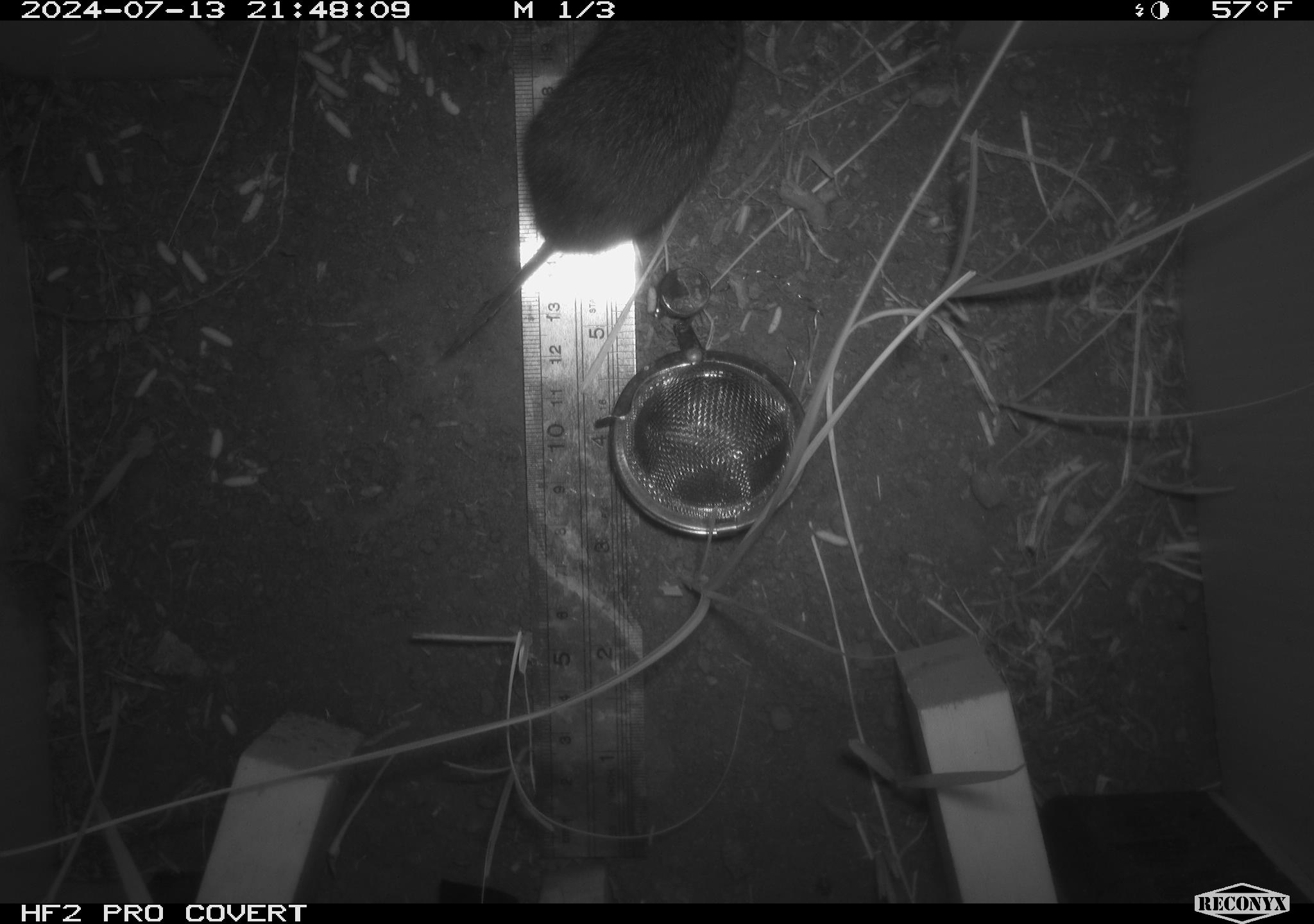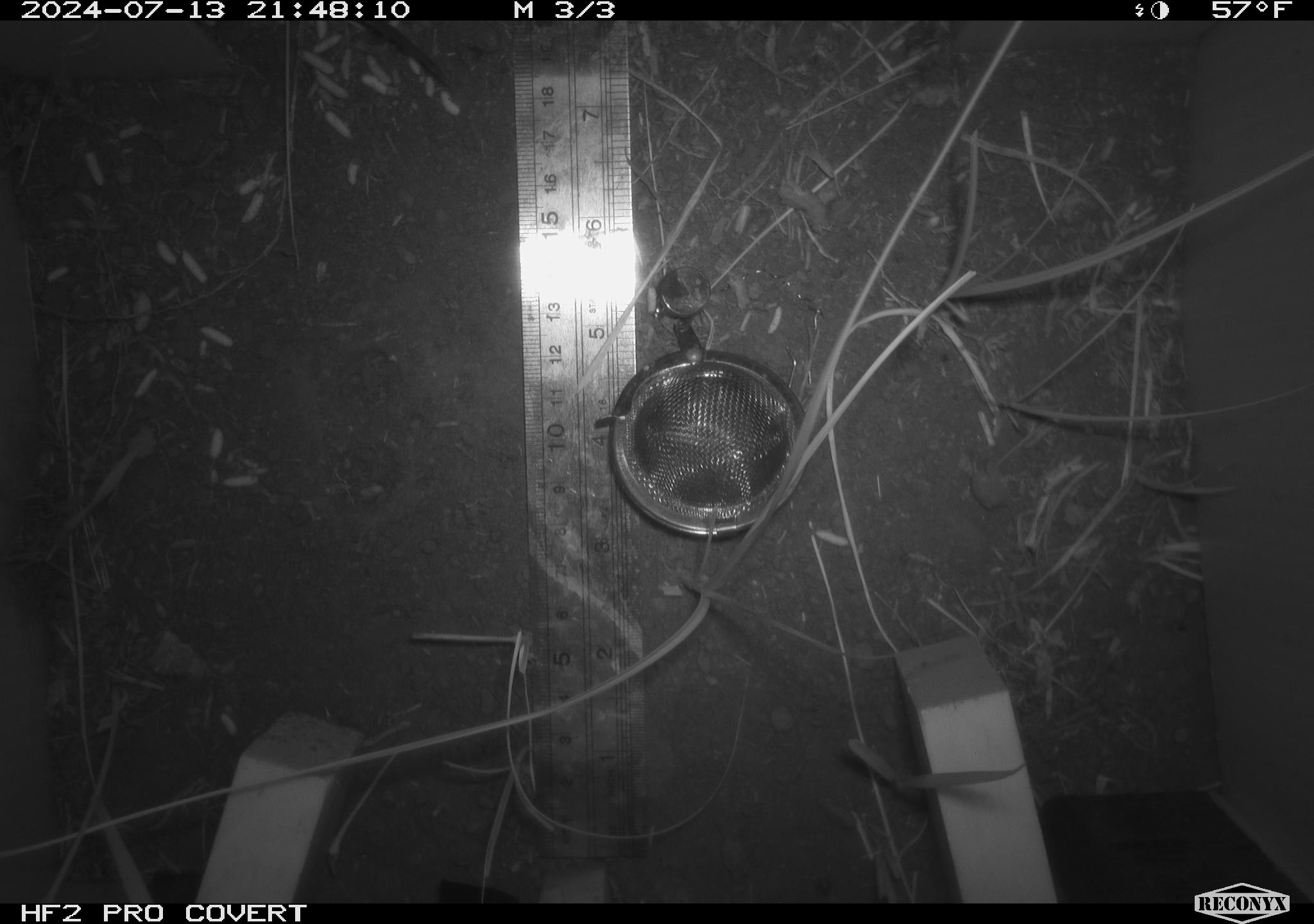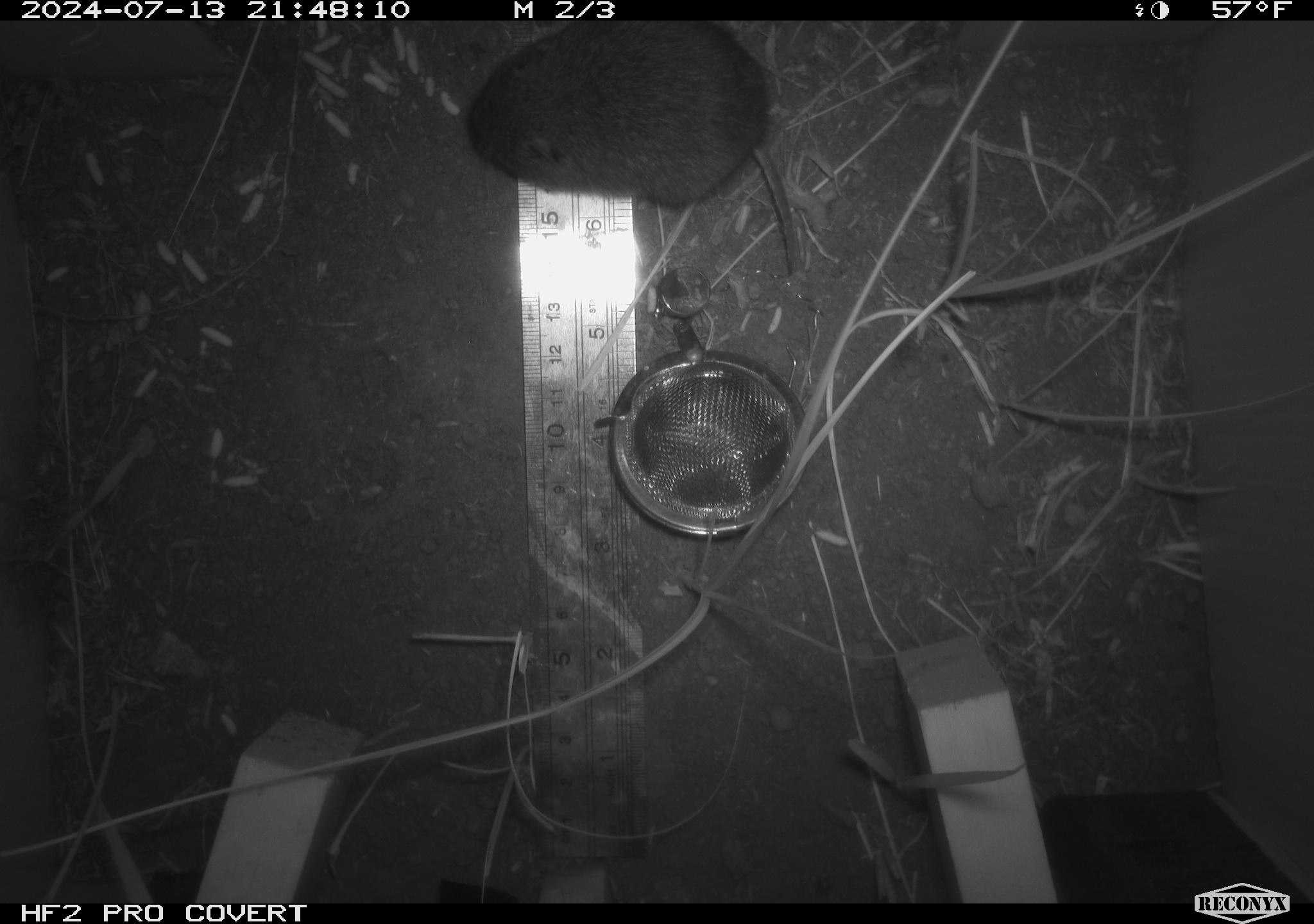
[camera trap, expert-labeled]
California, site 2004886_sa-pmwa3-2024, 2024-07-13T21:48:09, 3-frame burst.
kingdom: Animalia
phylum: Chordata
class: Mammalia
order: Rodentia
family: Cricetidae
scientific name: Arvicolinae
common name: voles, lemmings, and muskrats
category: arvicolinae subfamily